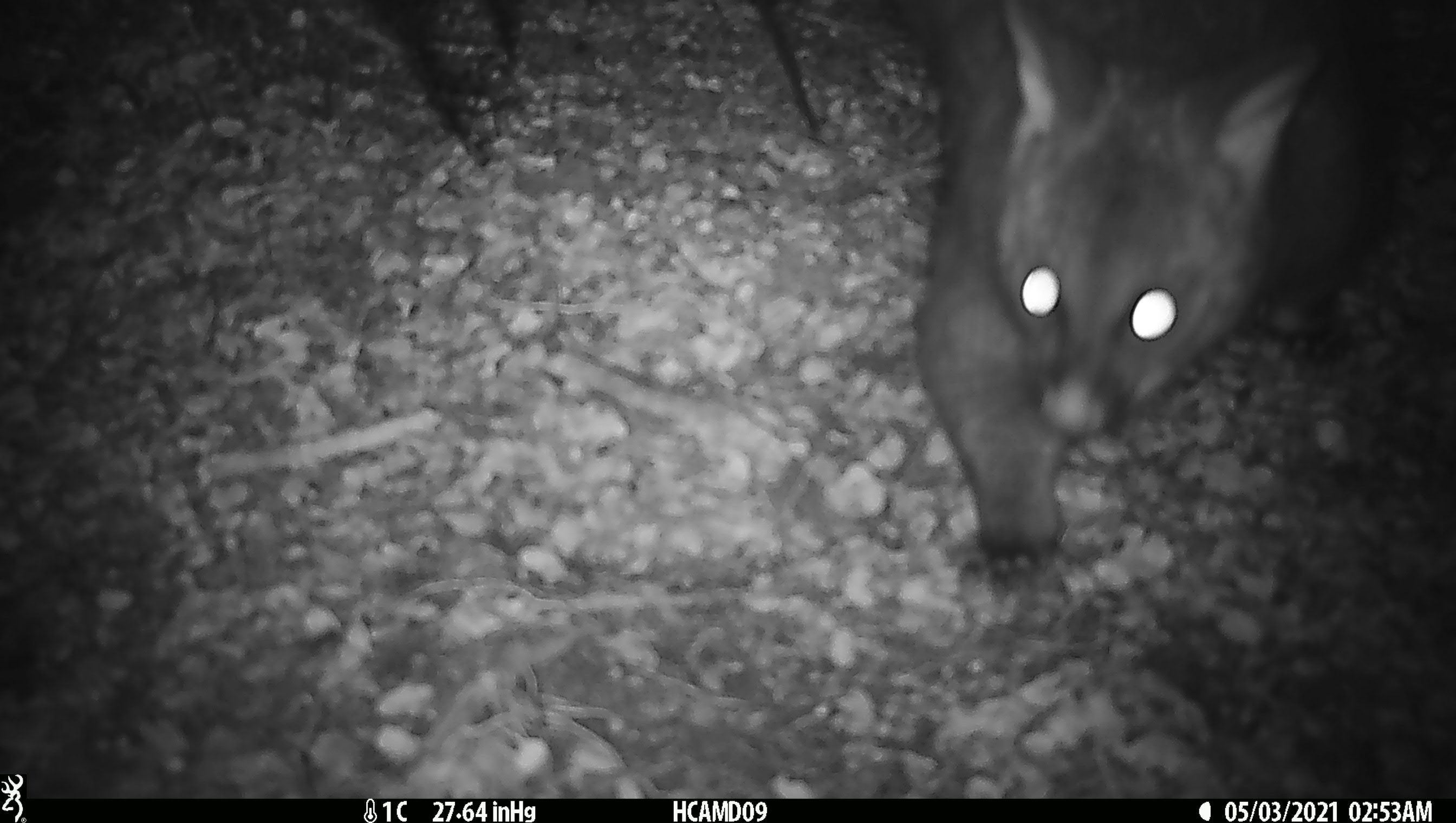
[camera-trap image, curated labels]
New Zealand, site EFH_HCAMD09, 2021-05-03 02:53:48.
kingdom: Animalia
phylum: Chordata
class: Mammalia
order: Diprotodontia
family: Phalangeridae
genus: Trichosurus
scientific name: Trichosurus vulpecula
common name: common brushtail possum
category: possum